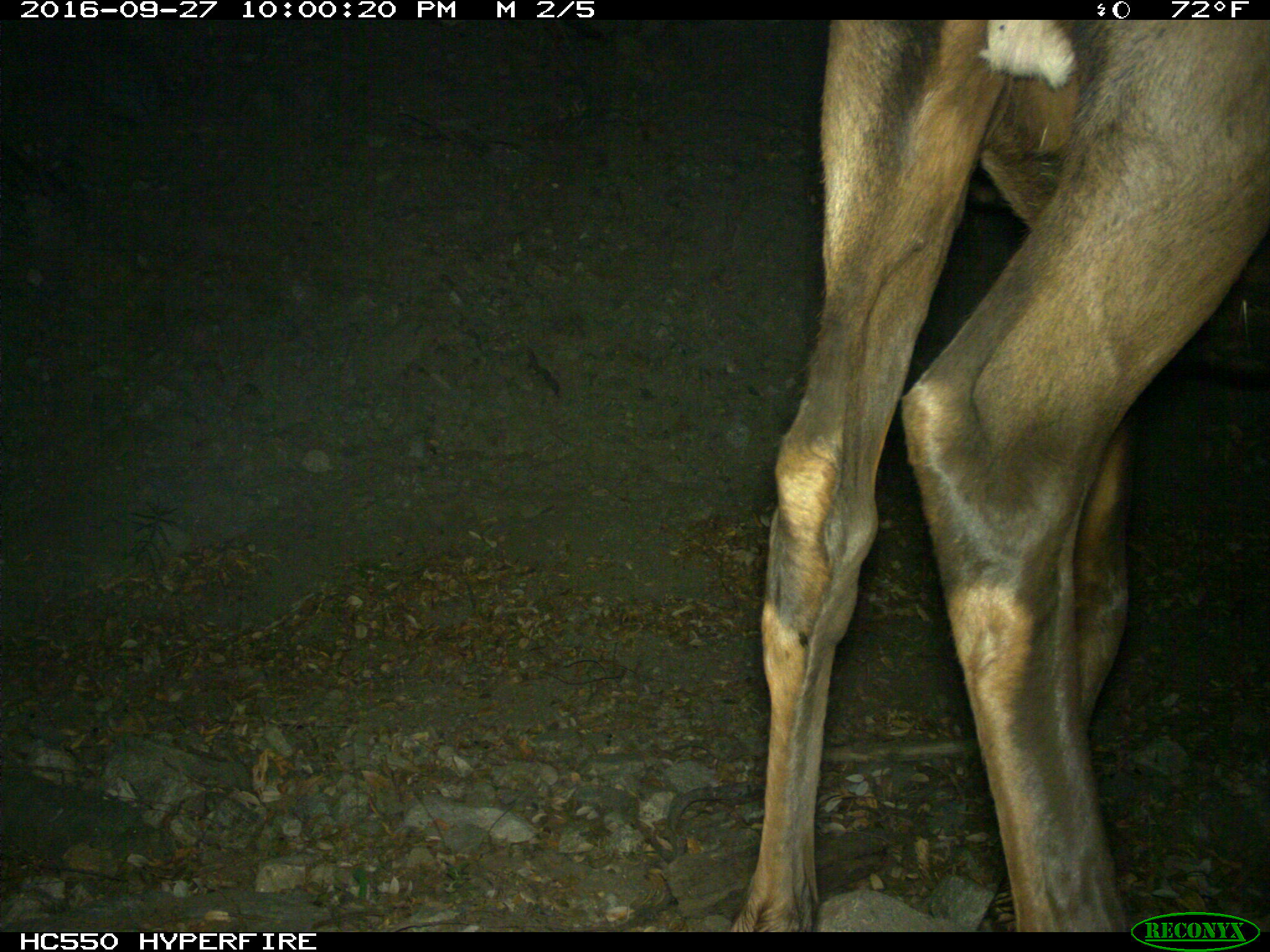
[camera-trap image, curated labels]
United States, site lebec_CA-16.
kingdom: Animalia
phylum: Chordata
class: Mammalia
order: Artiodactyla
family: Cervidae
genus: Cervus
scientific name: Cervus canadensis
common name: elk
Cervus canadensis (elk).